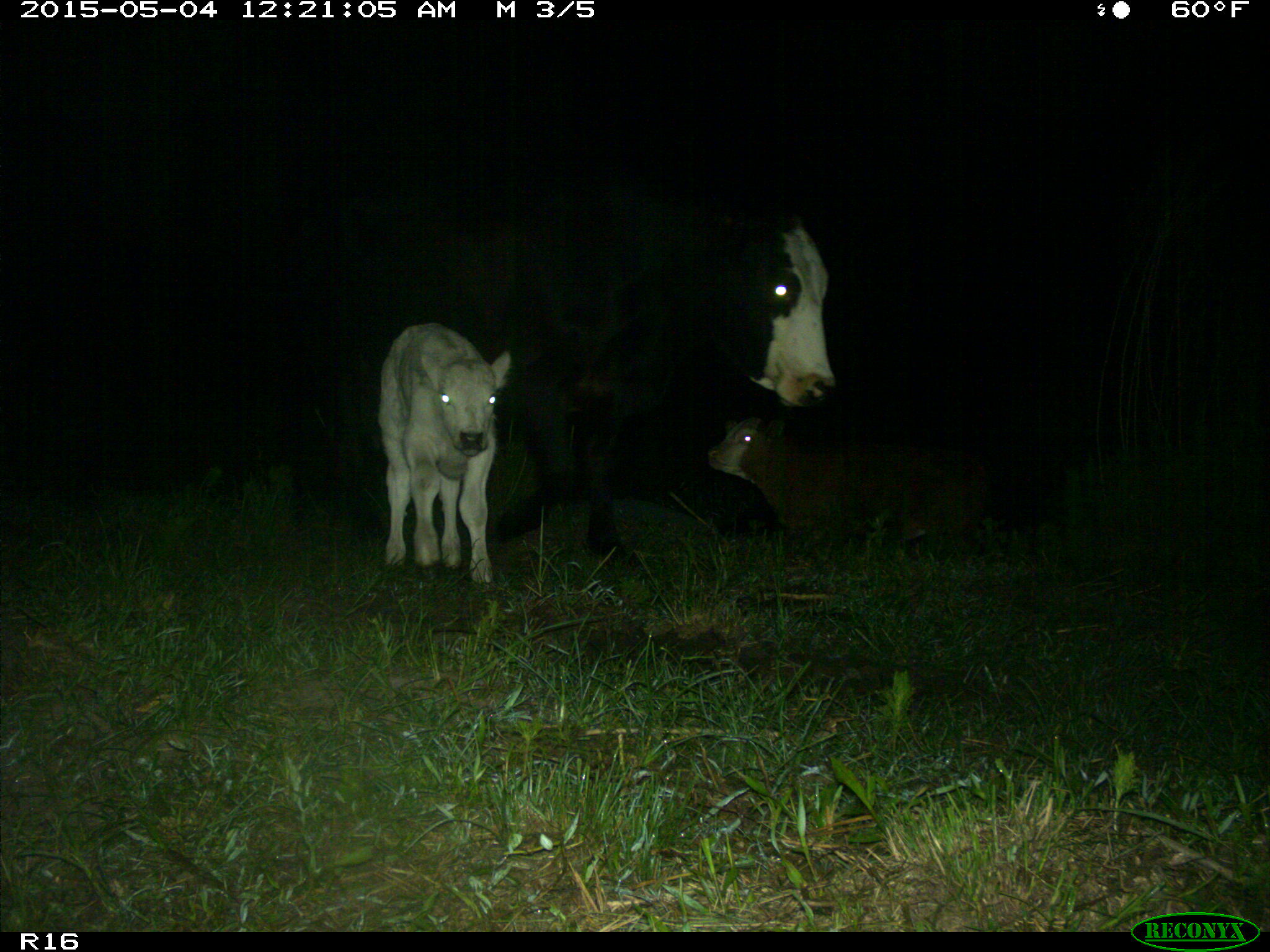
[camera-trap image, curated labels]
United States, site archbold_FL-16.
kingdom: Animalia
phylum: Chordata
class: Mammalia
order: Artiodactyla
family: Bovidae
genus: Bos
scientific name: Bos taurus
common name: domestic cow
Bos taurus (domestic cow).